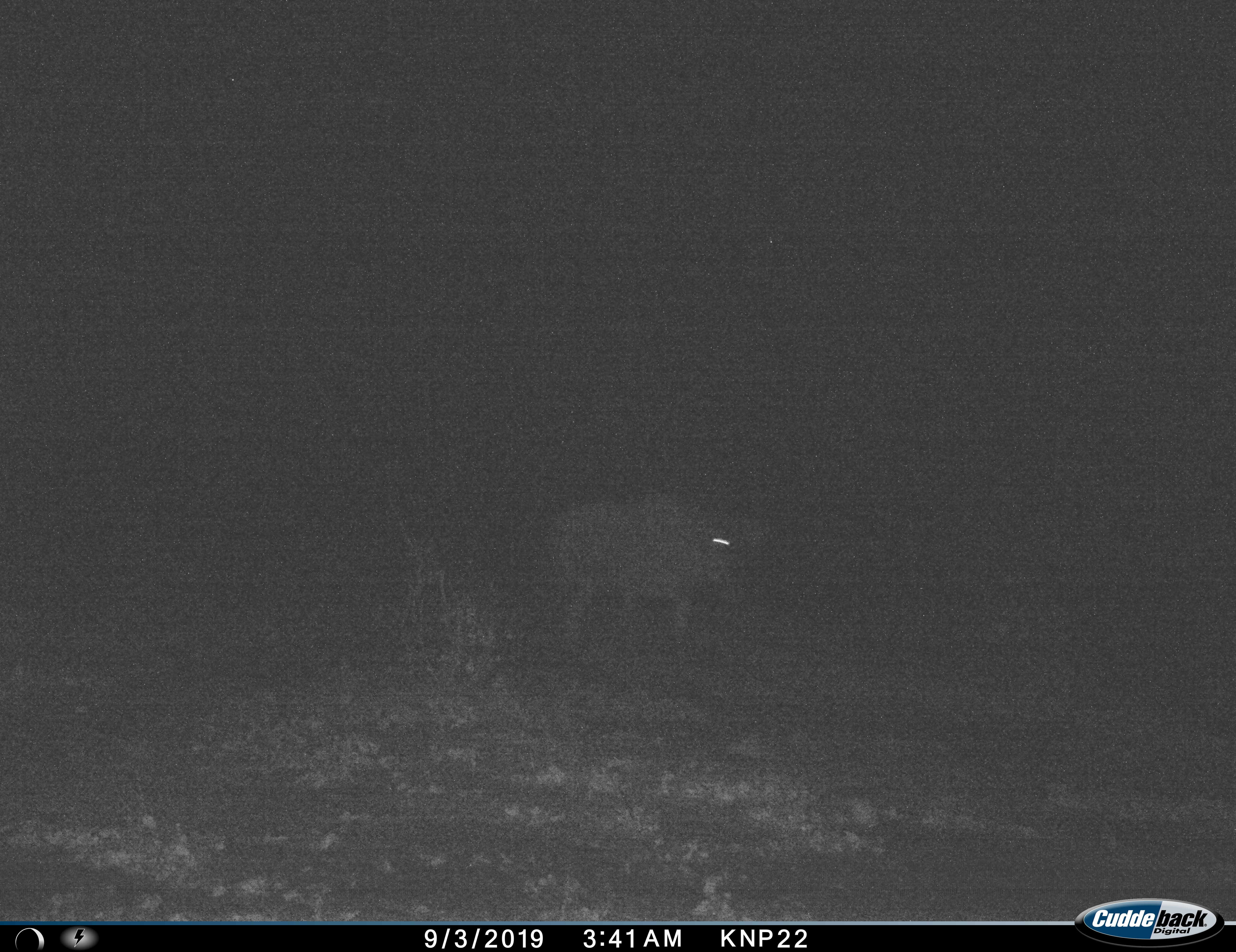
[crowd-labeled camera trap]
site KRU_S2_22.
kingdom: Animalia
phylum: Chordata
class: Mammalia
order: Artiodactyla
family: Bovidae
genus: Syncerus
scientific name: Syncerus caffer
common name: african buffalo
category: buffalo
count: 1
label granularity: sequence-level